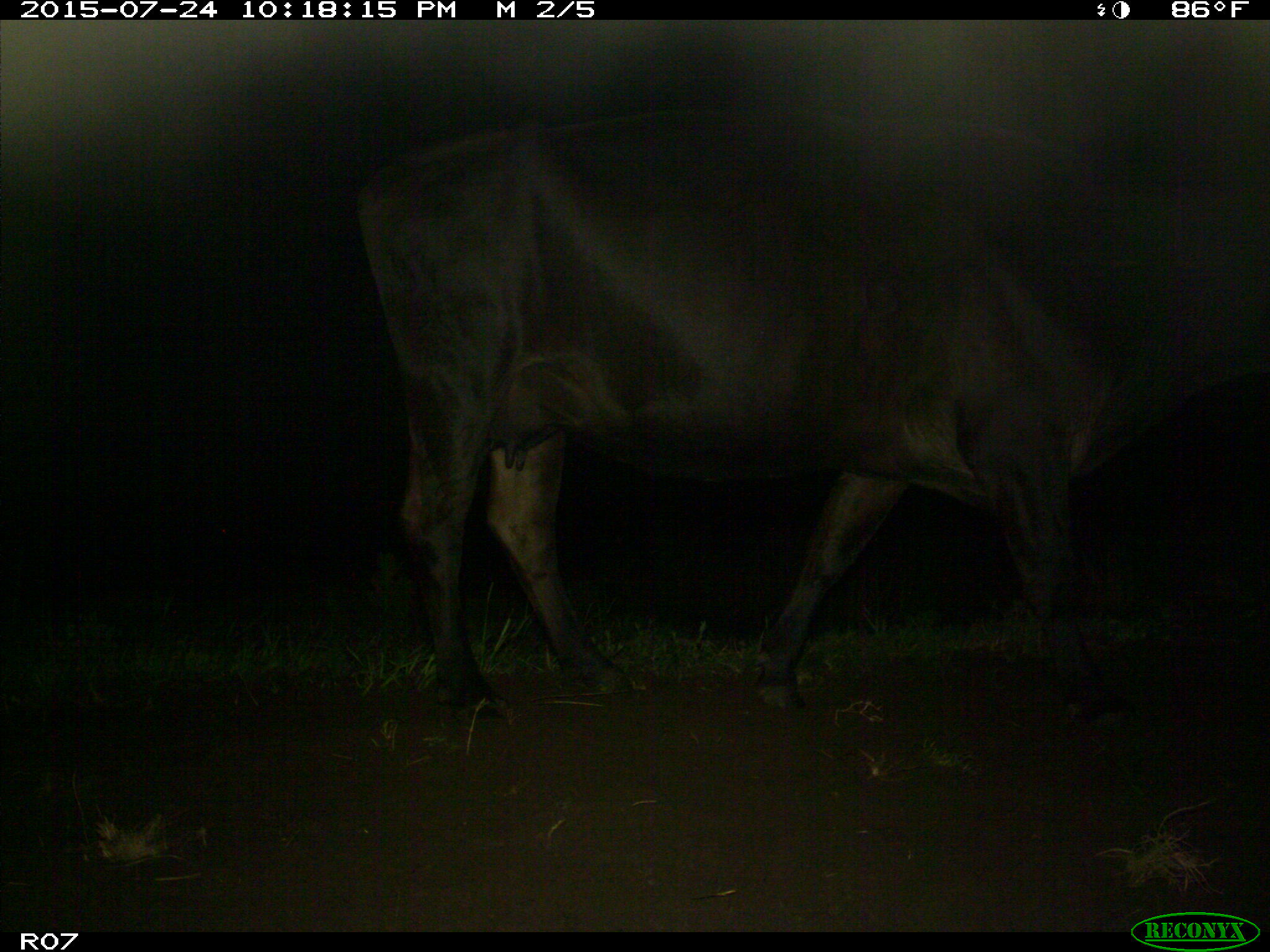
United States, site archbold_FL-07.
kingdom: Animalia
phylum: Chordata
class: Mammalia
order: Artiodactyla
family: Bovidae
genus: Bos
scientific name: Bos taurus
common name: domestic cow